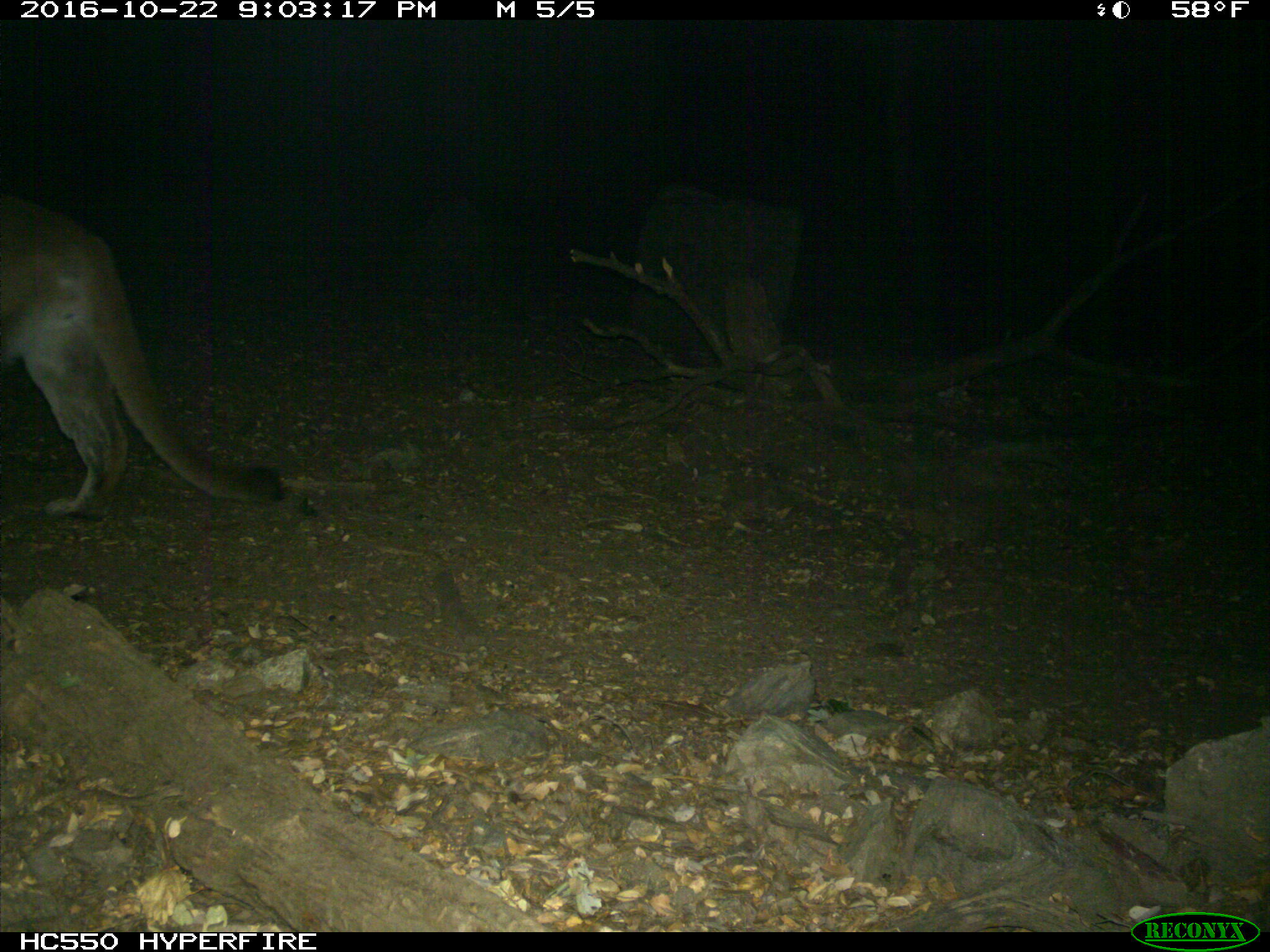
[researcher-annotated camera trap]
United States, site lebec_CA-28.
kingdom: Animalia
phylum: Chordata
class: Mammalia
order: Carnivora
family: Felidae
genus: Puma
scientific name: Puma concolor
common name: mountain lion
Puma concolor (mountain lion).